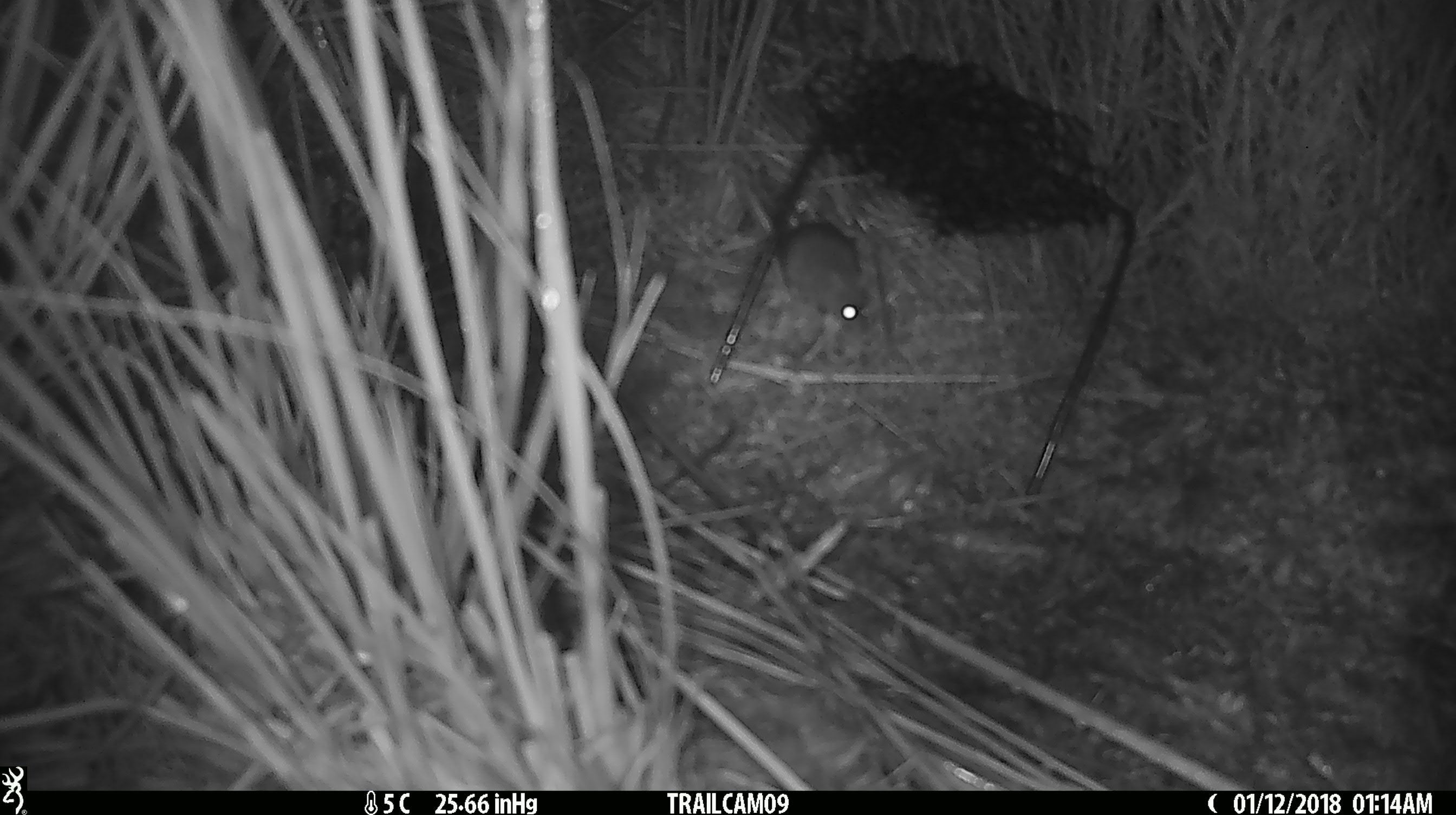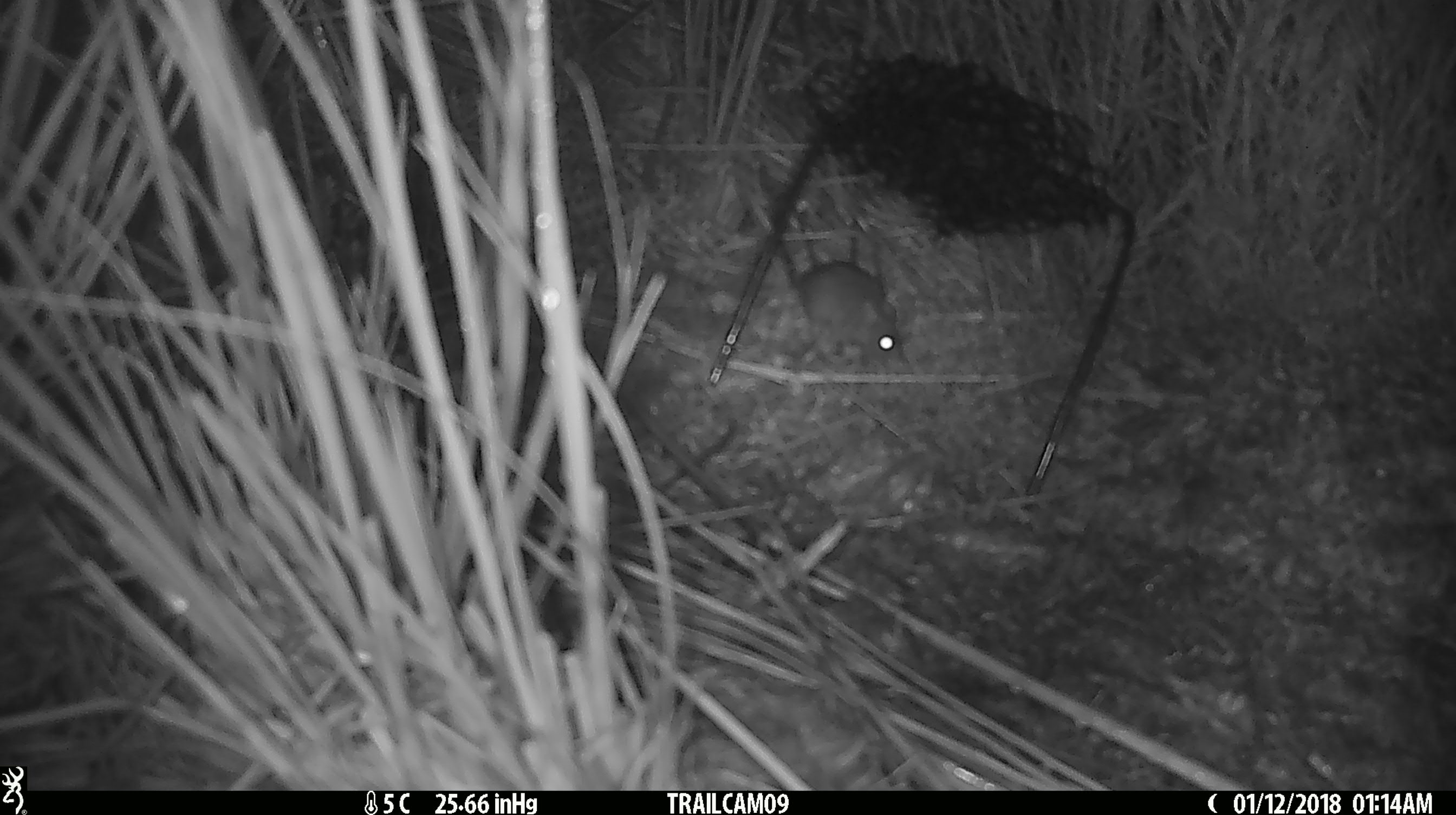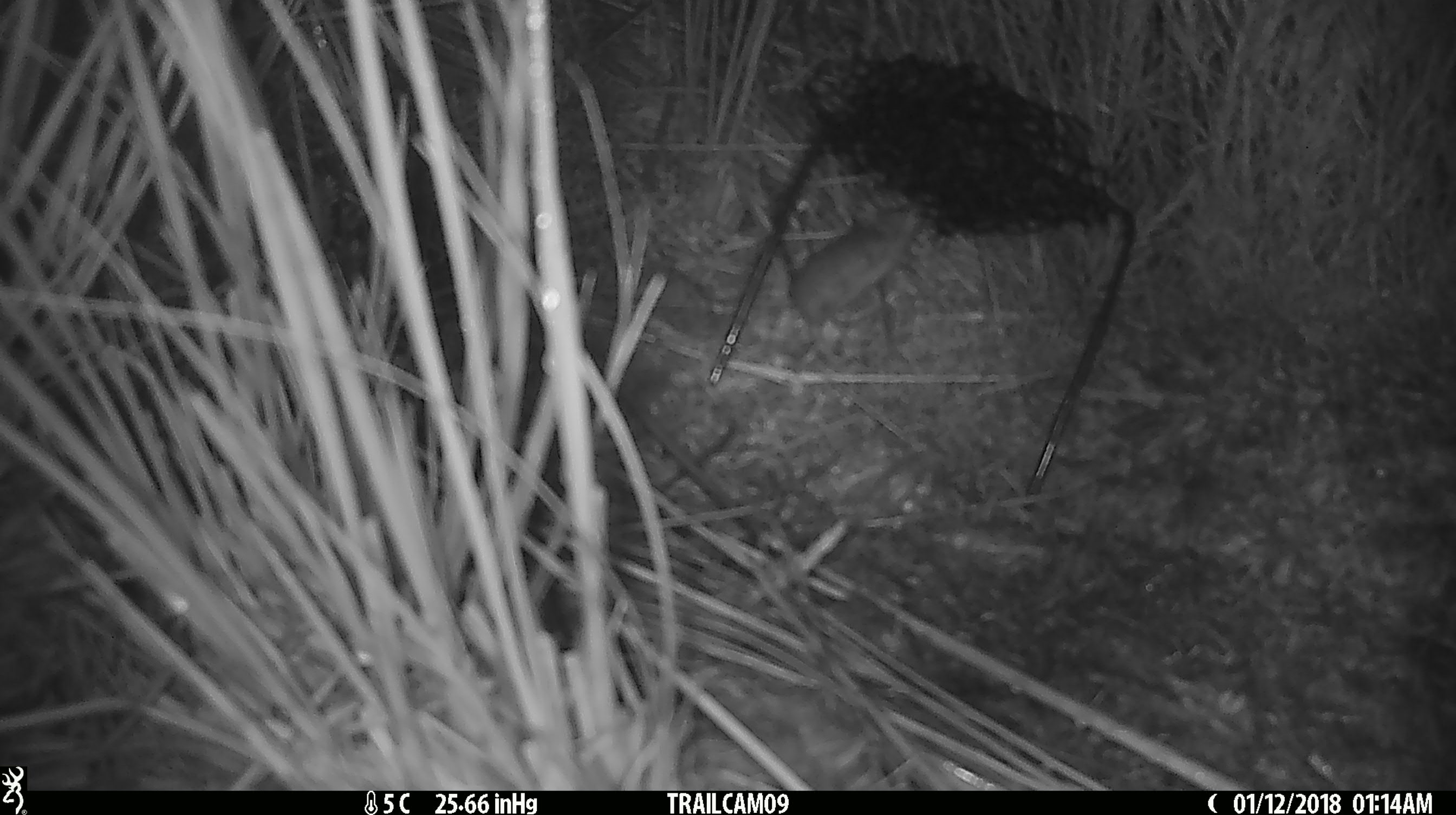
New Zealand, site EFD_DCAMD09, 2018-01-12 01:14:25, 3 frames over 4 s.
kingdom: Animalia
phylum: Chordata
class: Mammalia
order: Rodentia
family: Muridae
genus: Mus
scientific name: Mus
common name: mouse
Mouse (Mus).